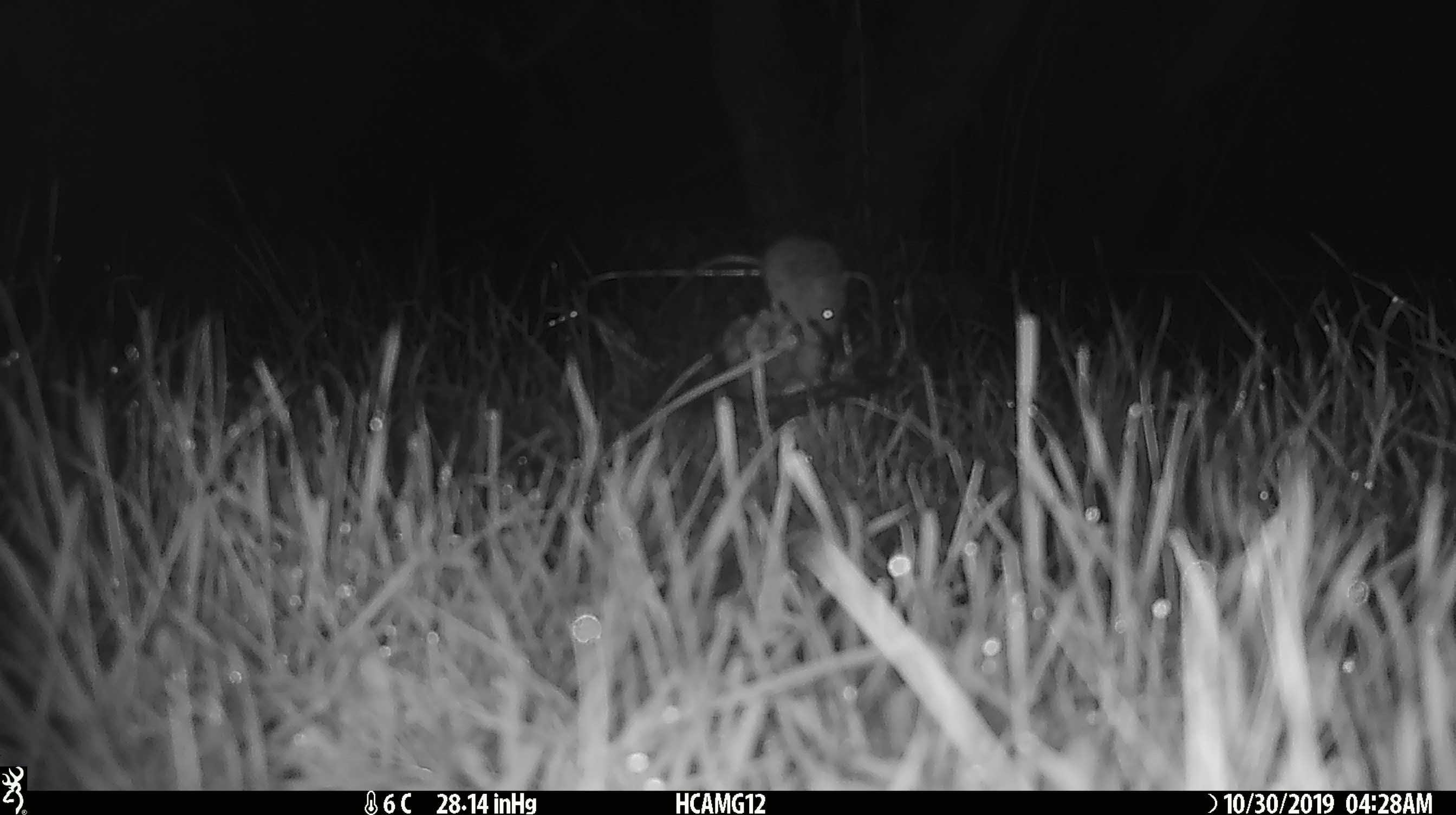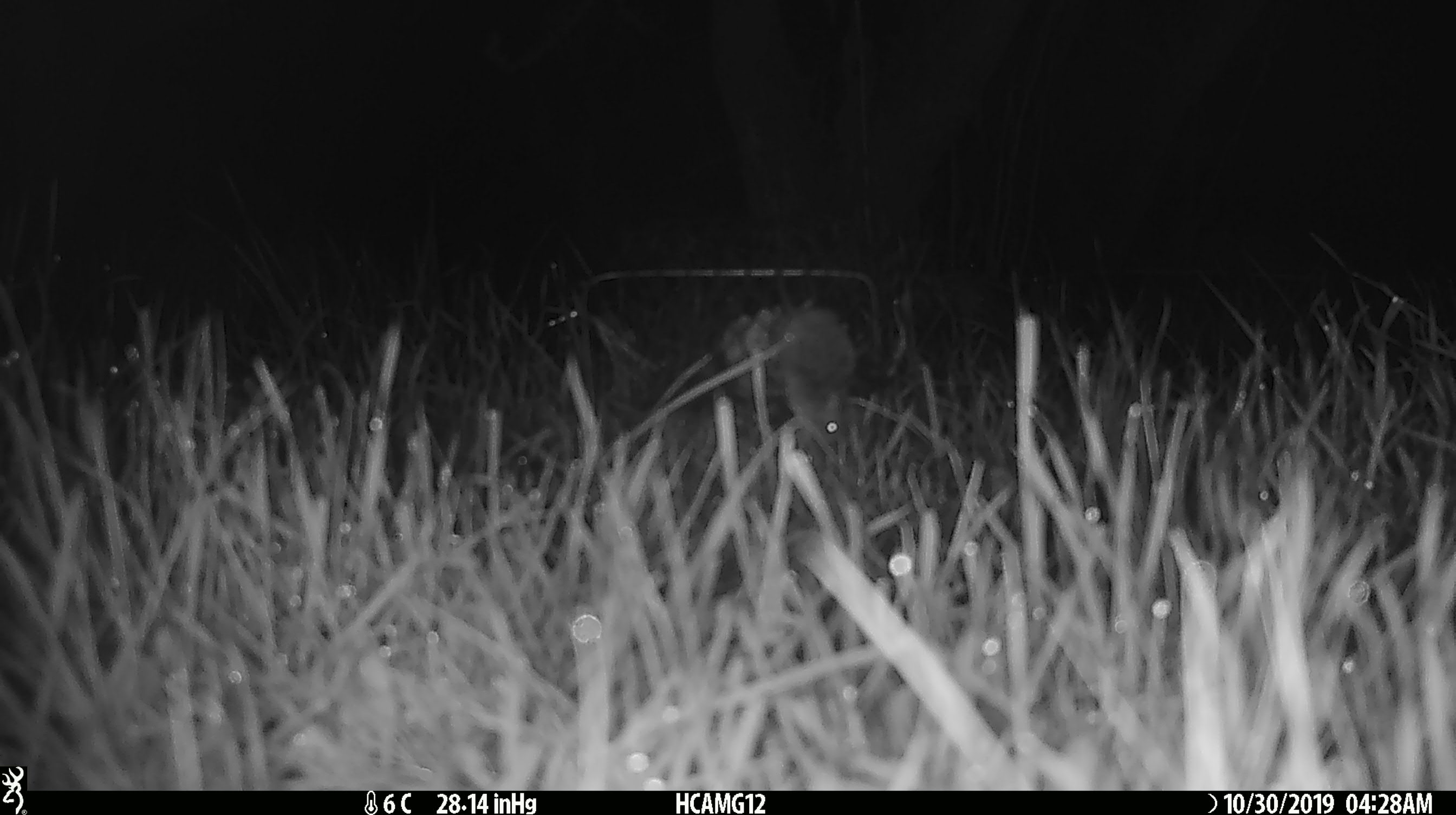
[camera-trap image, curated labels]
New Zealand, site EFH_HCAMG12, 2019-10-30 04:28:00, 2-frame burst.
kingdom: Animalia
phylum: Chordata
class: Mammalia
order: Rodentia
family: Muridae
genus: Mus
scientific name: Mus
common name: mouse